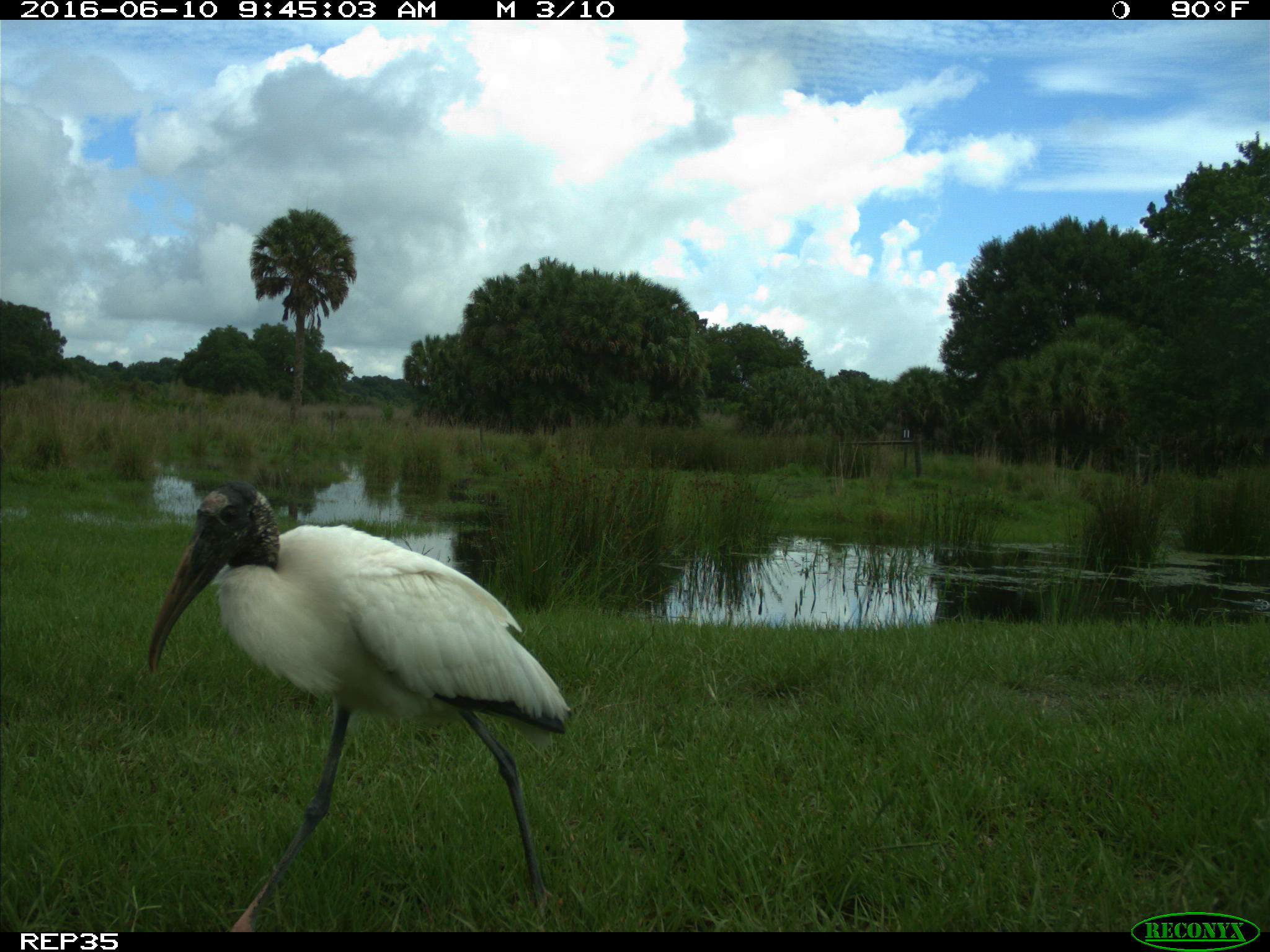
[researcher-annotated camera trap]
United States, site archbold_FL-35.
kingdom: Animalia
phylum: Chordata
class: Aves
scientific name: Aves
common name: birds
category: unidentified bird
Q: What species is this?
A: Unidentified bird (birds) (Aves).